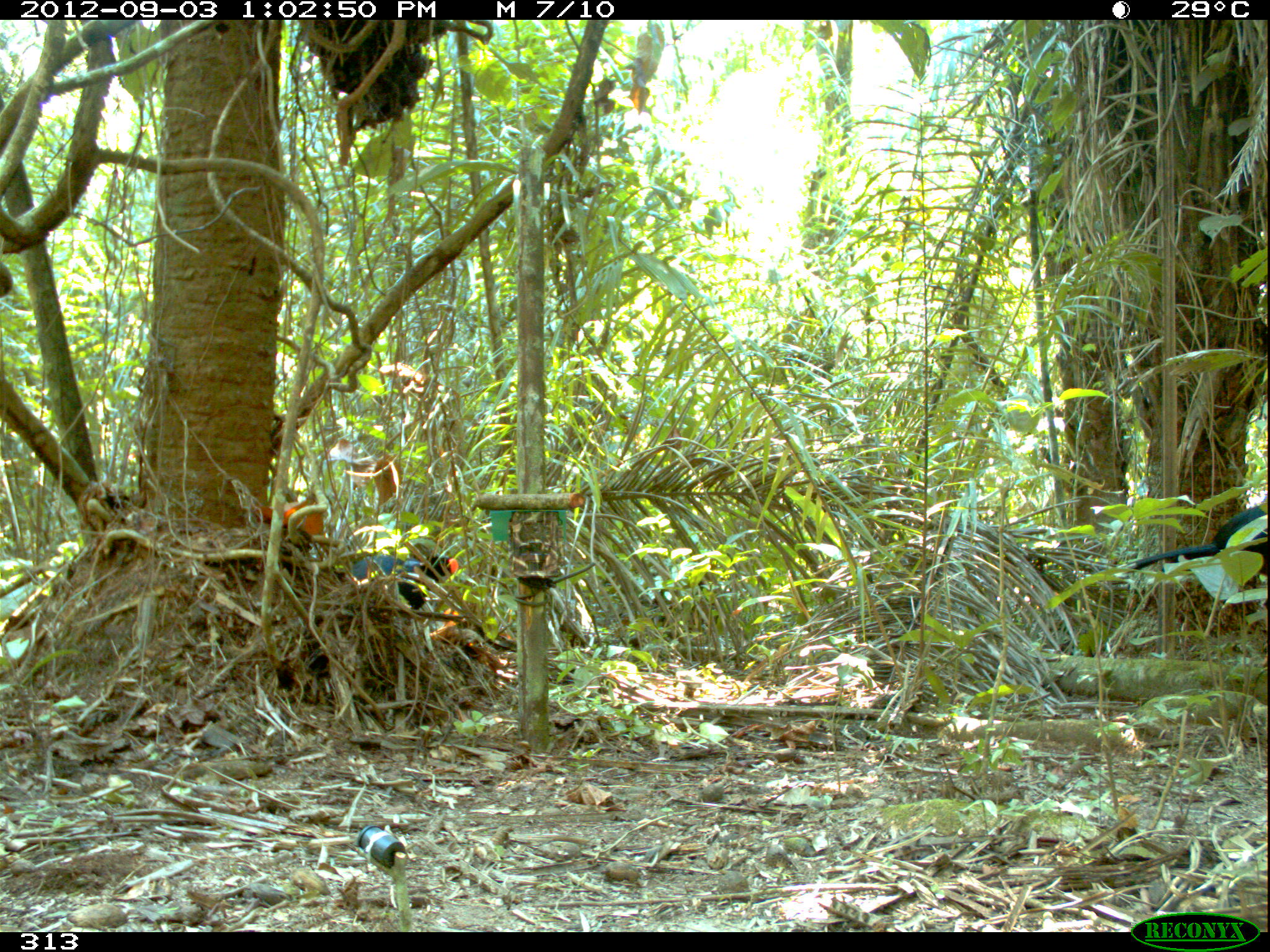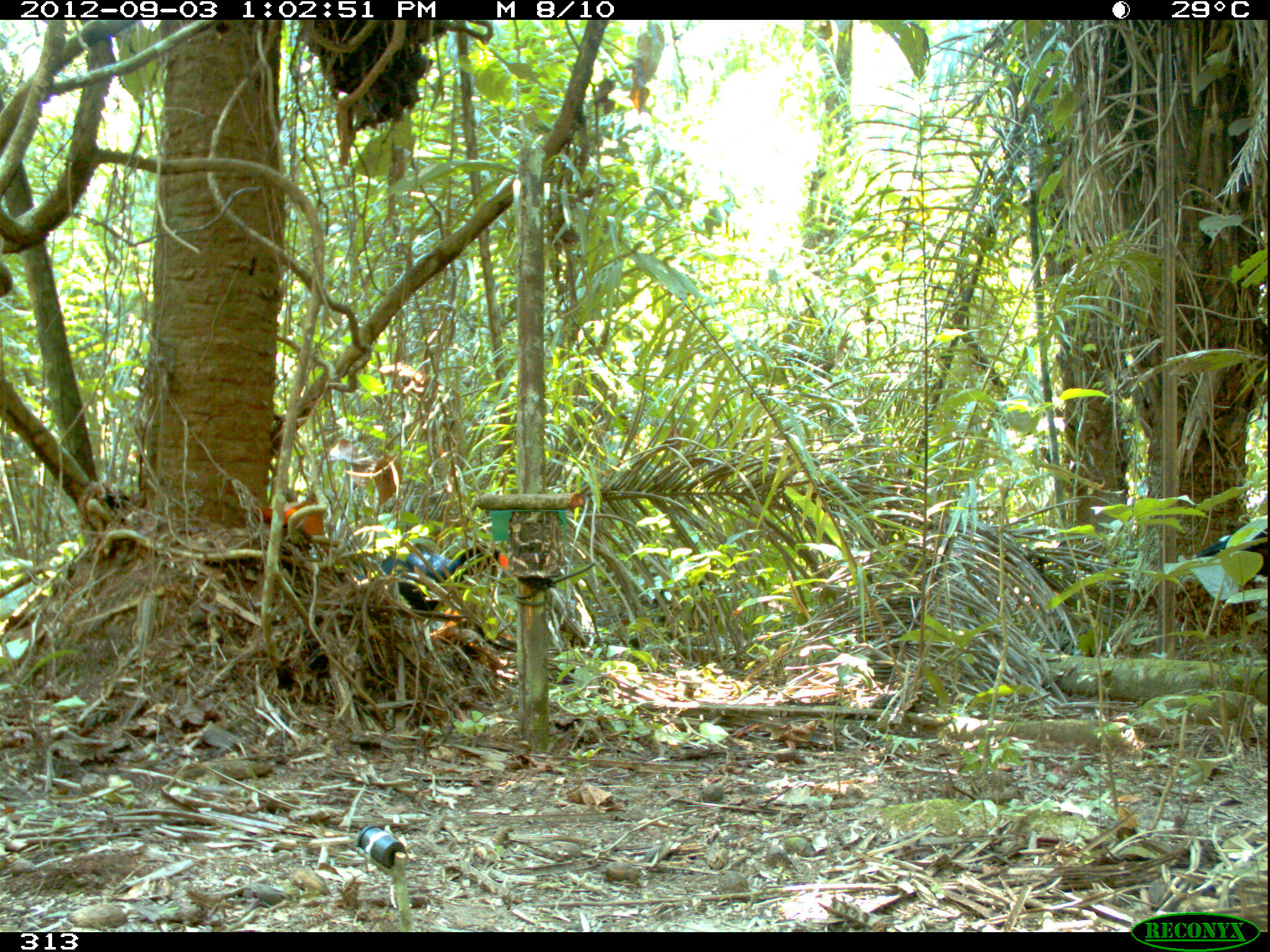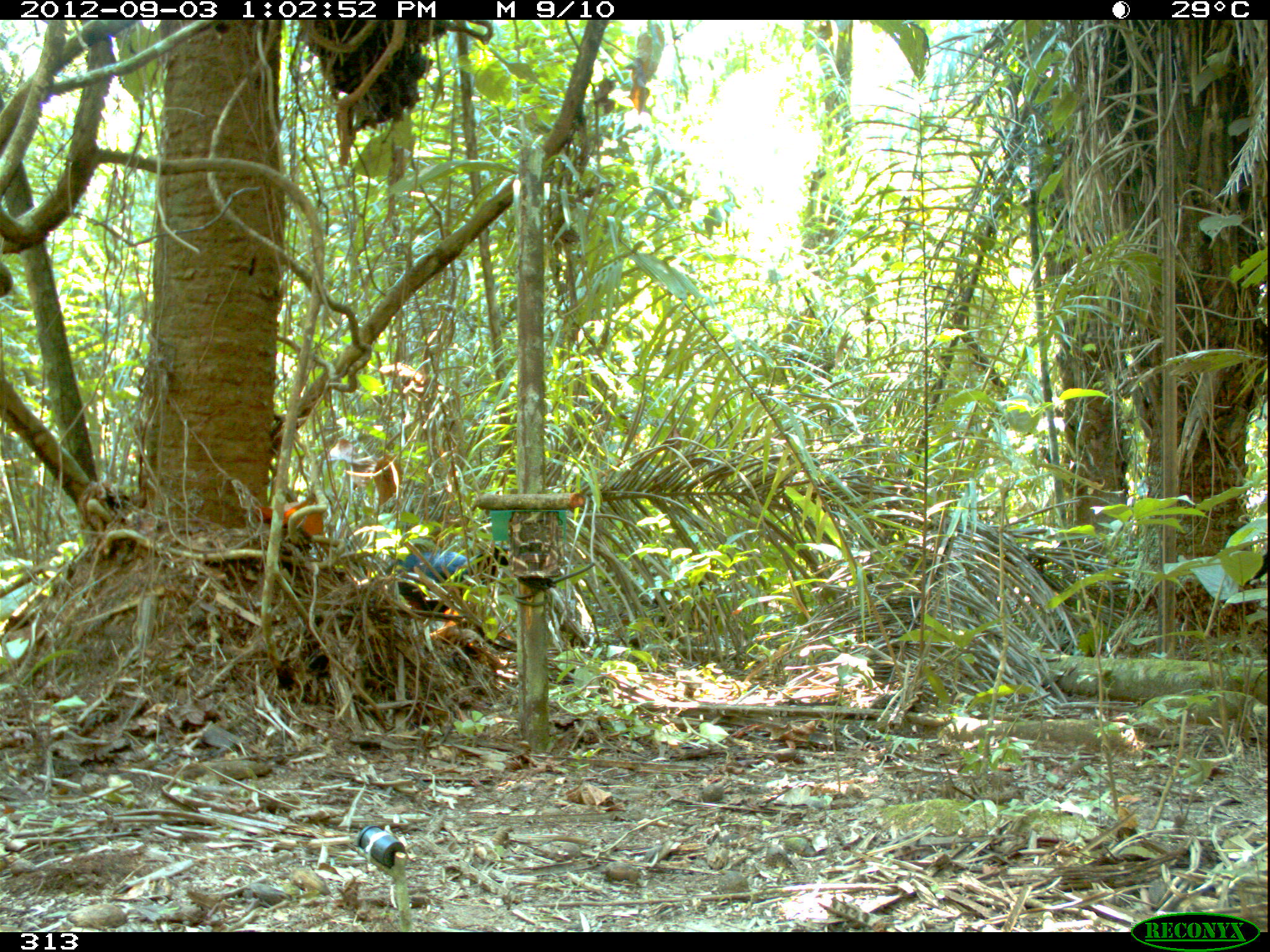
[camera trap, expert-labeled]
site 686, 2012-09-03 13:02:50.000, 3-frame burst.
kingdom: Animalia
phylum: Chordata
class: Aves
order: Galliformes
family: Cracidae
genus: Mitu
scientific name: Mitu tuberosum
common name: razor-billed curassow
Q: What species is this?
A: Mitu tuberosum (razor-billed curassow).